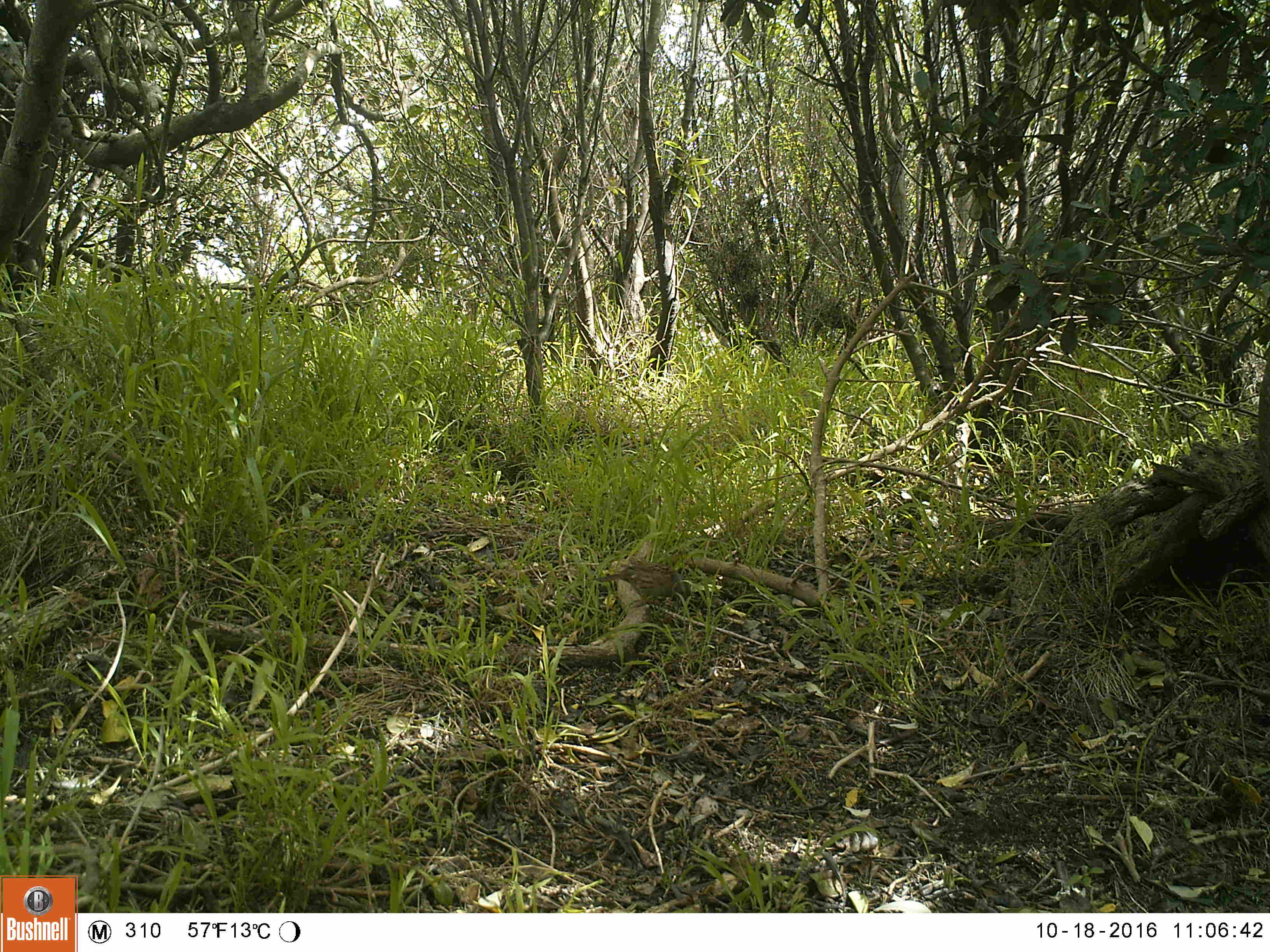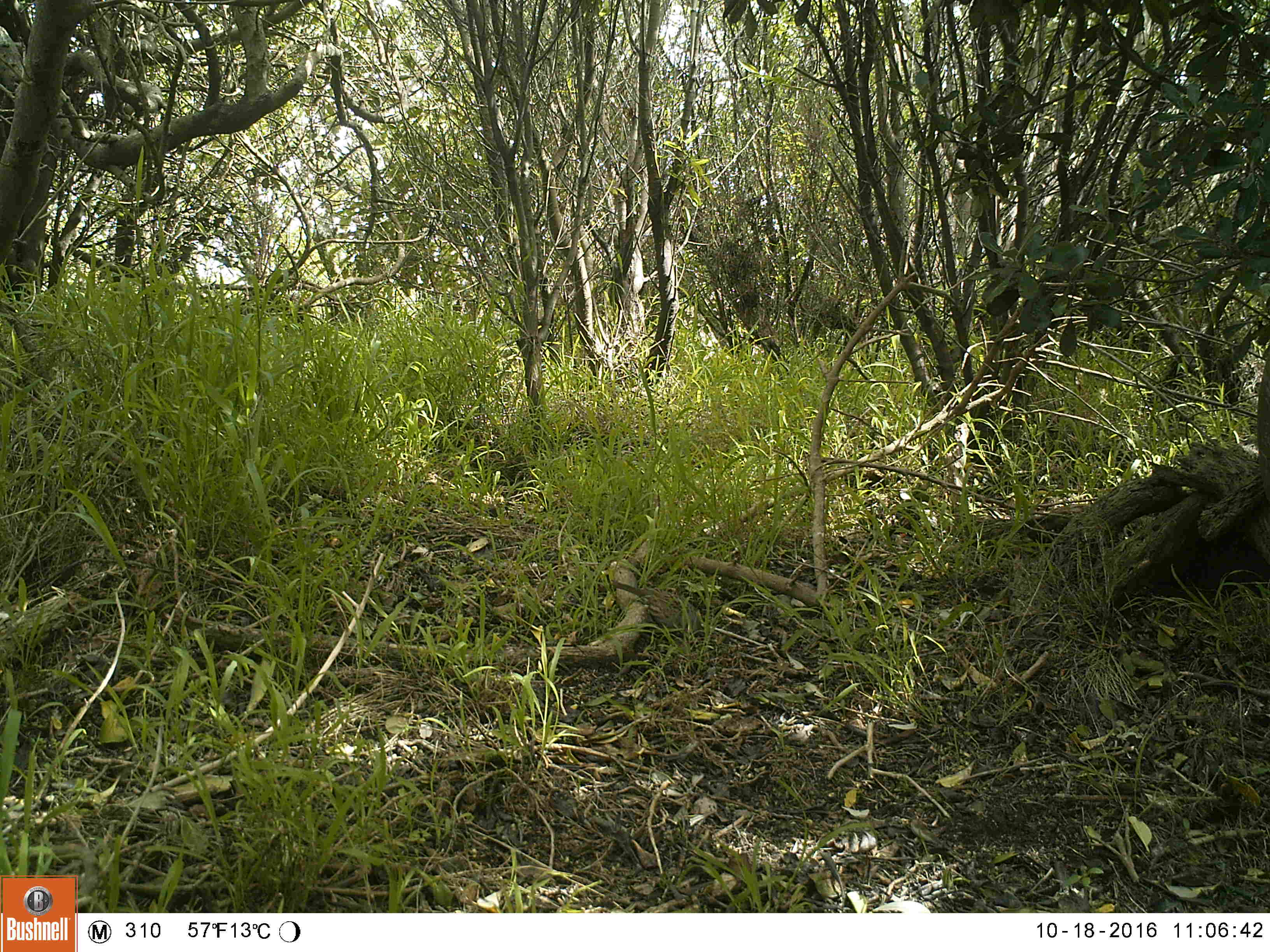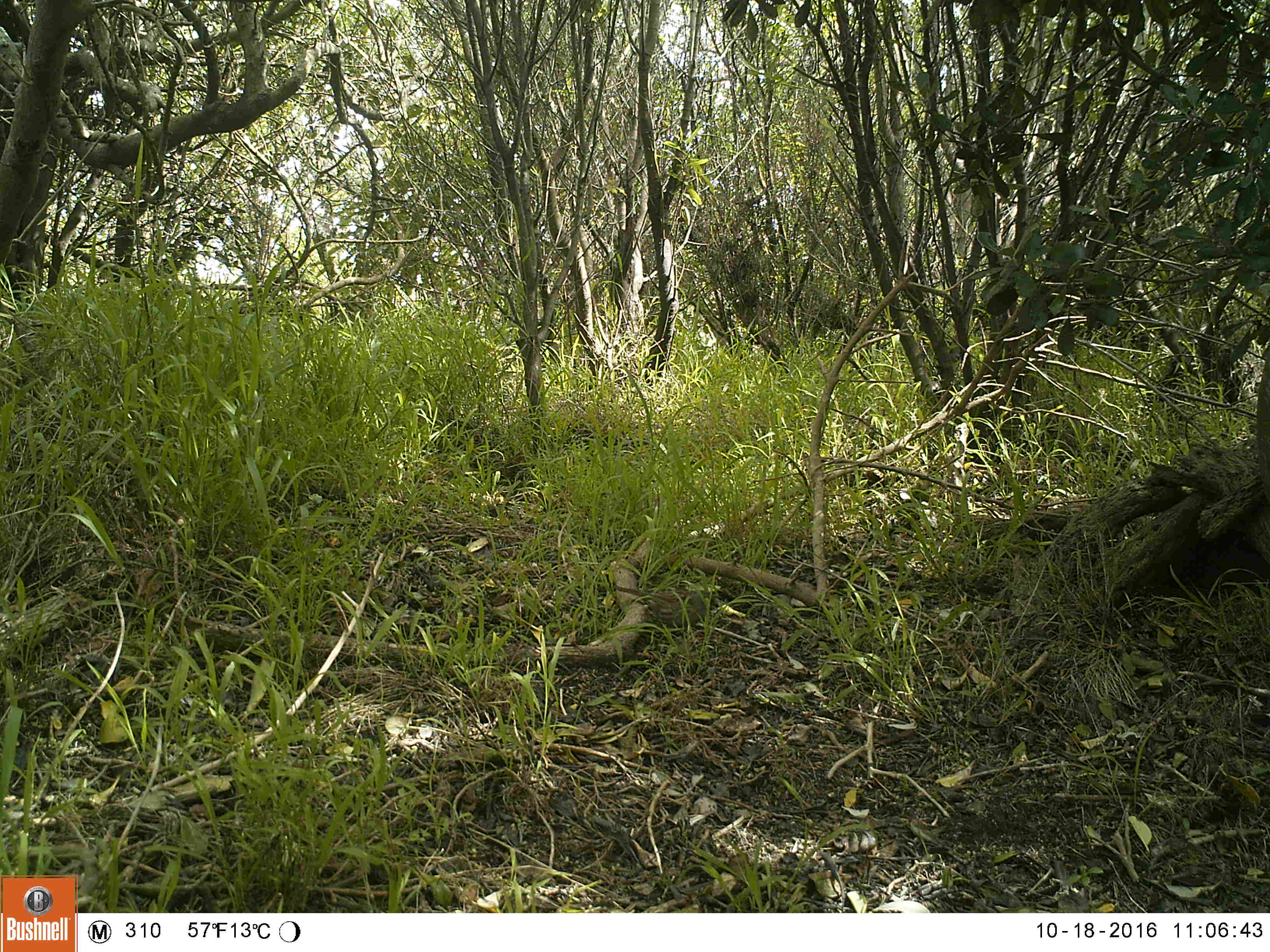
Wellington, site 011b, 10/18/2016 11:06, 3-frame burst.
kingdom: Animalia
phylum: Chordata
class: Aves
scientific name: Aves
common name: bird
Bird (Aves).